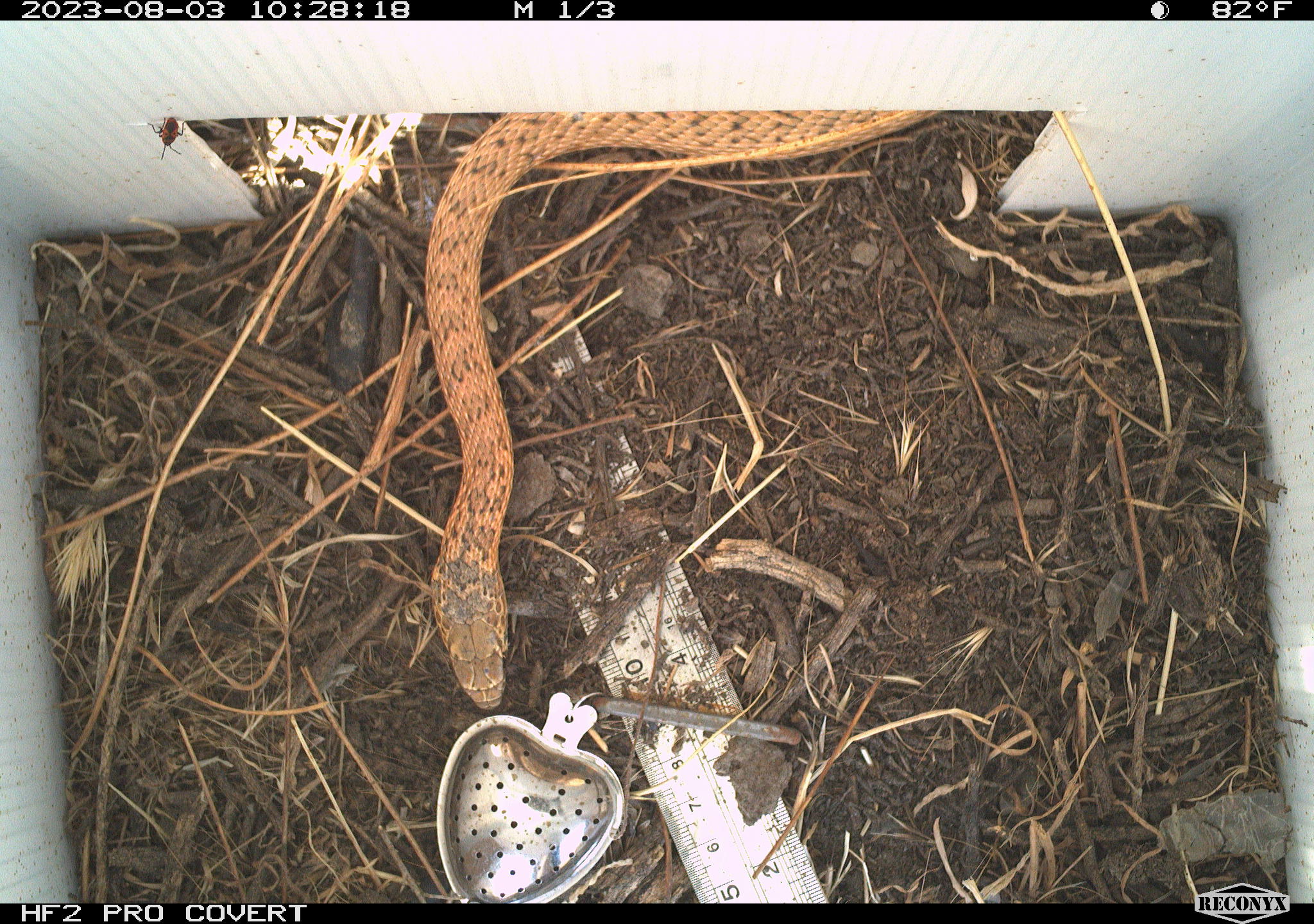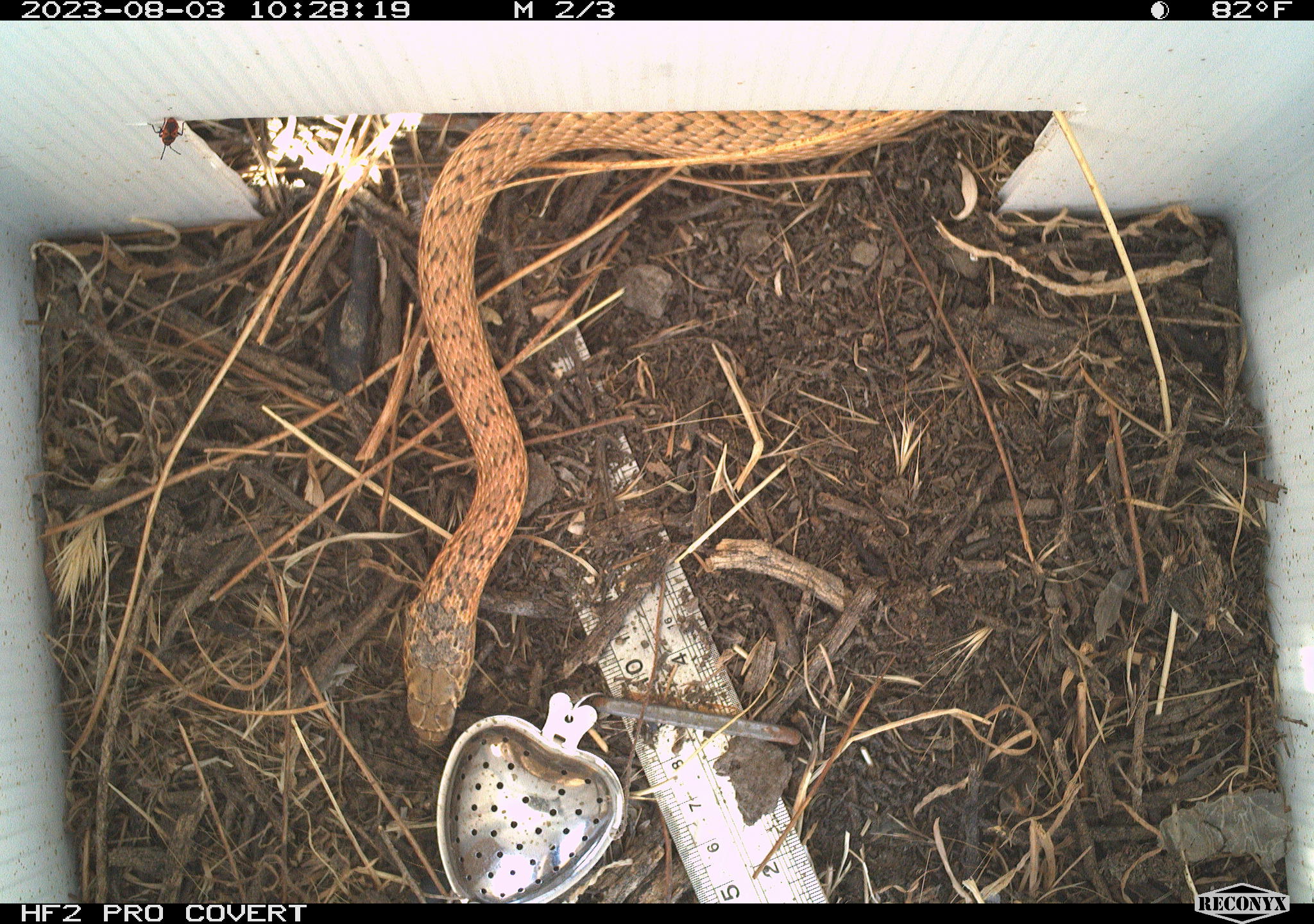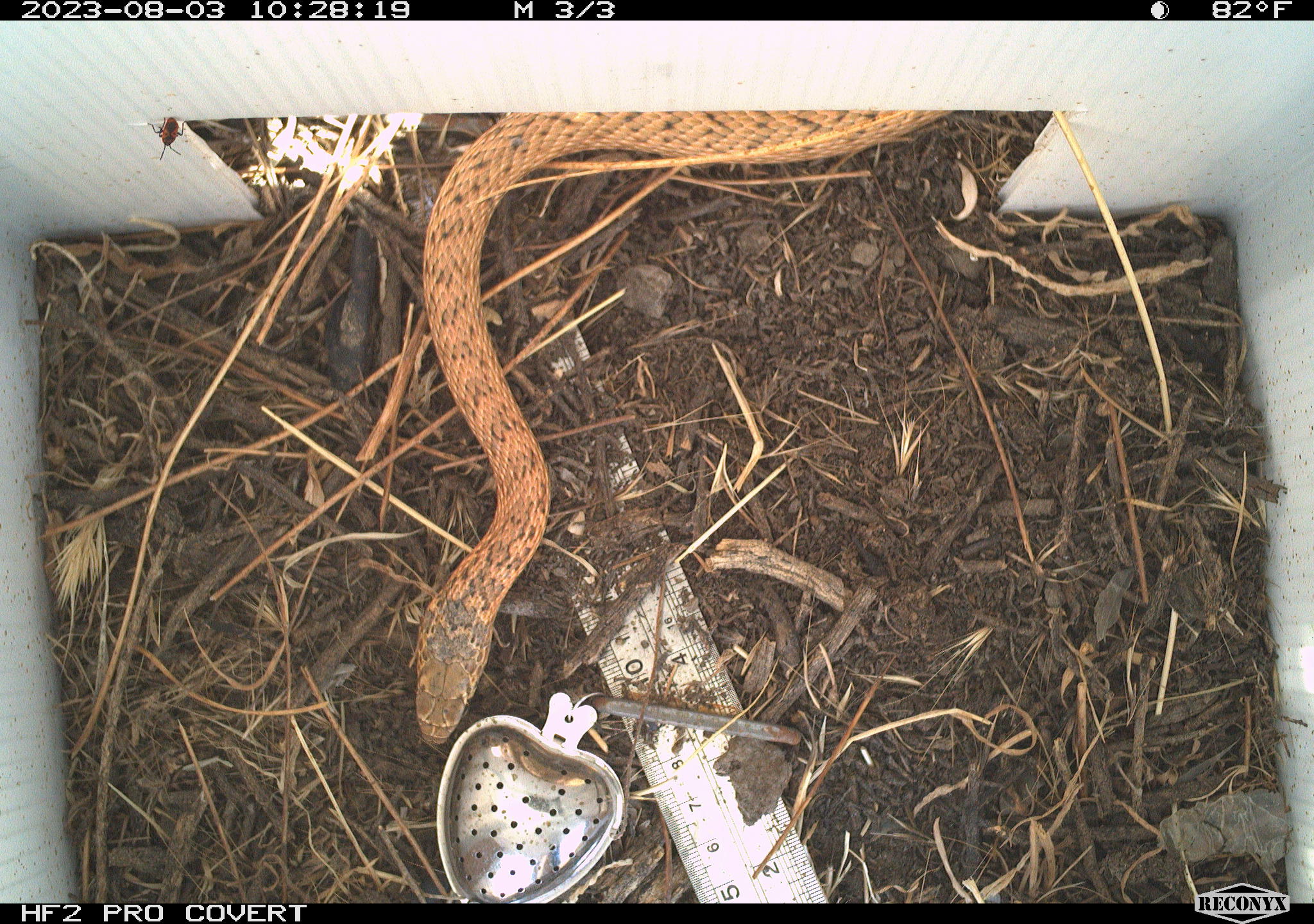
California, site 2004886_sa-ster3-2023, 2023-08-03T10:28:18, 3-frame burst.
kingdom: Animalia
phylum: Chordata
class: Reptilia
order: Squamata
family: Colubridae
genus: Masticophis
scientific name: Masticophis flagellum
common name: coachwhip